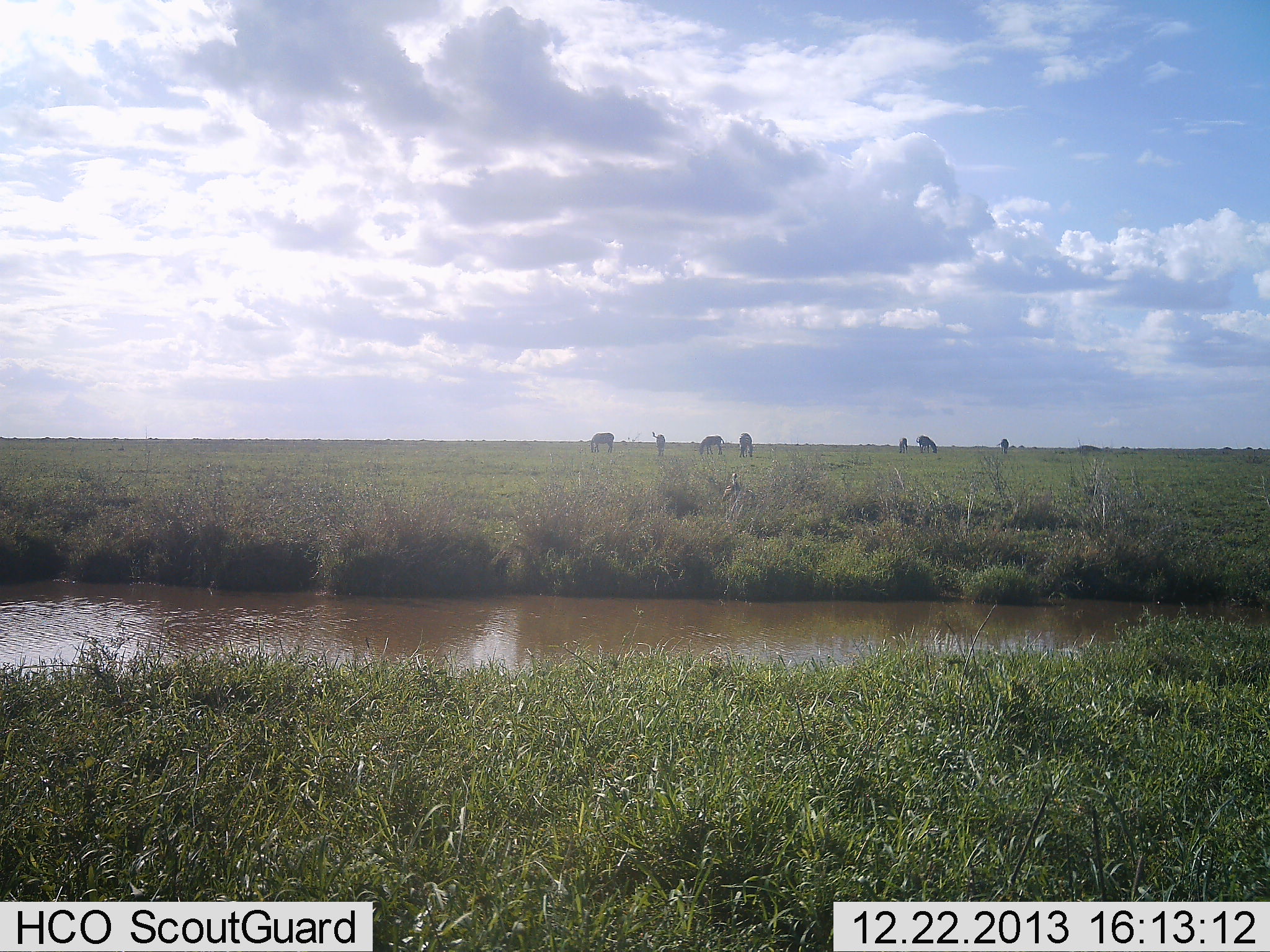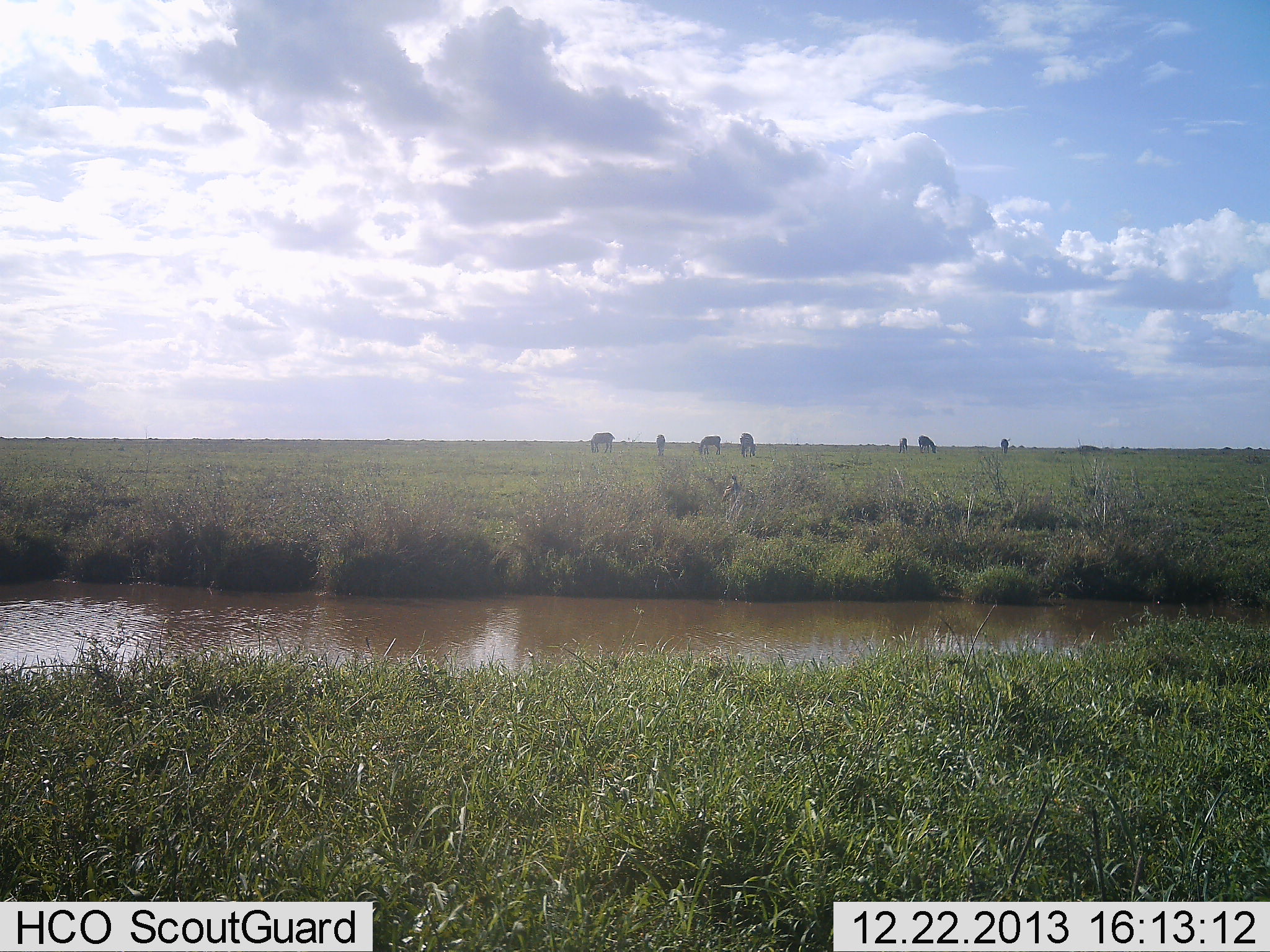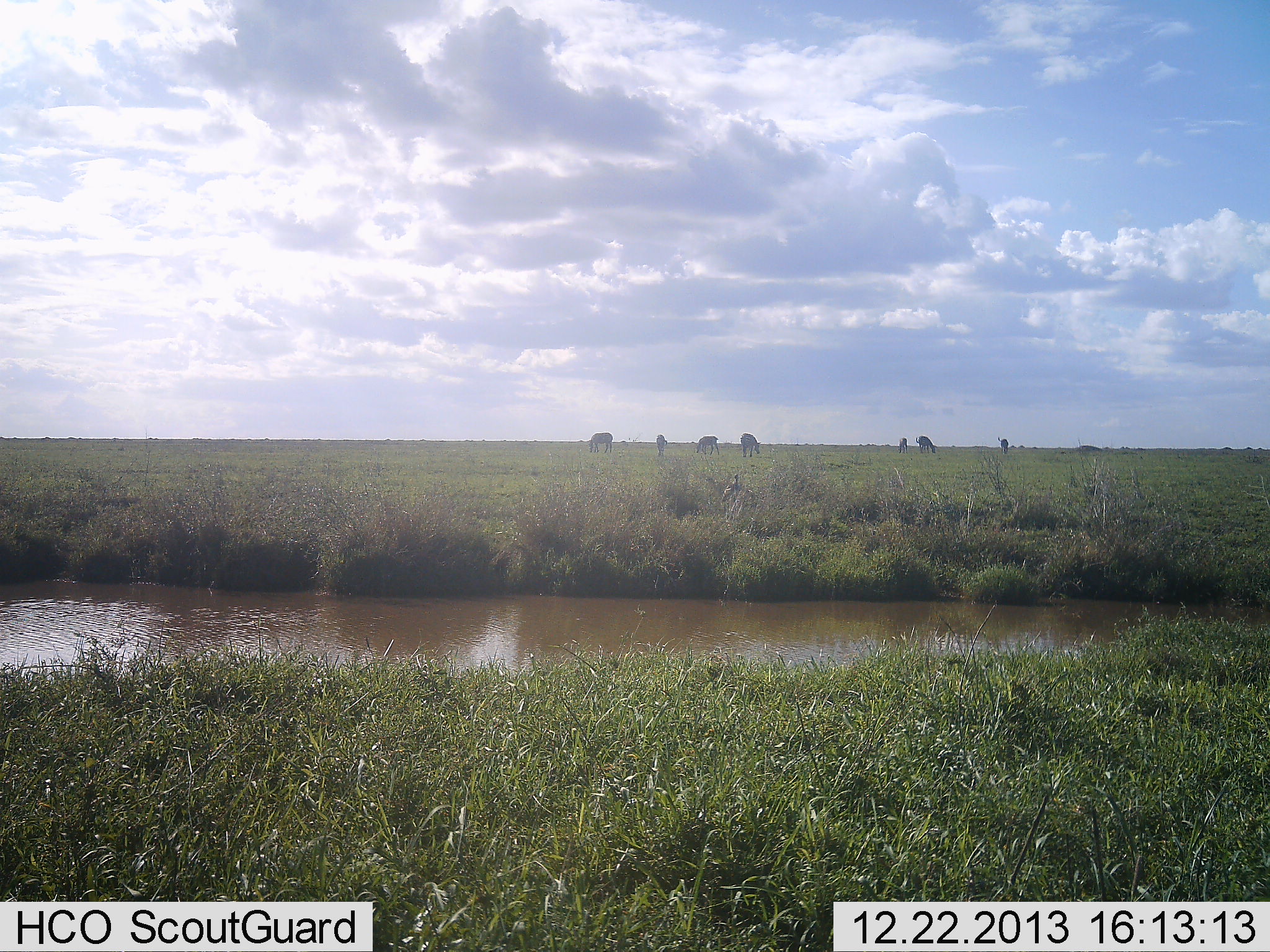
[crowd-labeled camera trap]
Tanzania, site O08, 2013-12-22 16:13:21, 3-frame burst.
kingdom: Animalia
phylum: Chordata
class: Mammalia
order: Artiodactyla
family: Bovidae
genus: Connochaetes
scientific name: Connochaetes taurinus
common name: blue wildebeest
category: wildebeest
Wildebeest (blue wildebeest) (Connochaetes taurinus), count 7. Behavior (volunteer vote fractions): standing 14%, resting 0%, moving 0%, interacting 0%. Young present (vote fraction): 0%. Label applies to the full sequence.